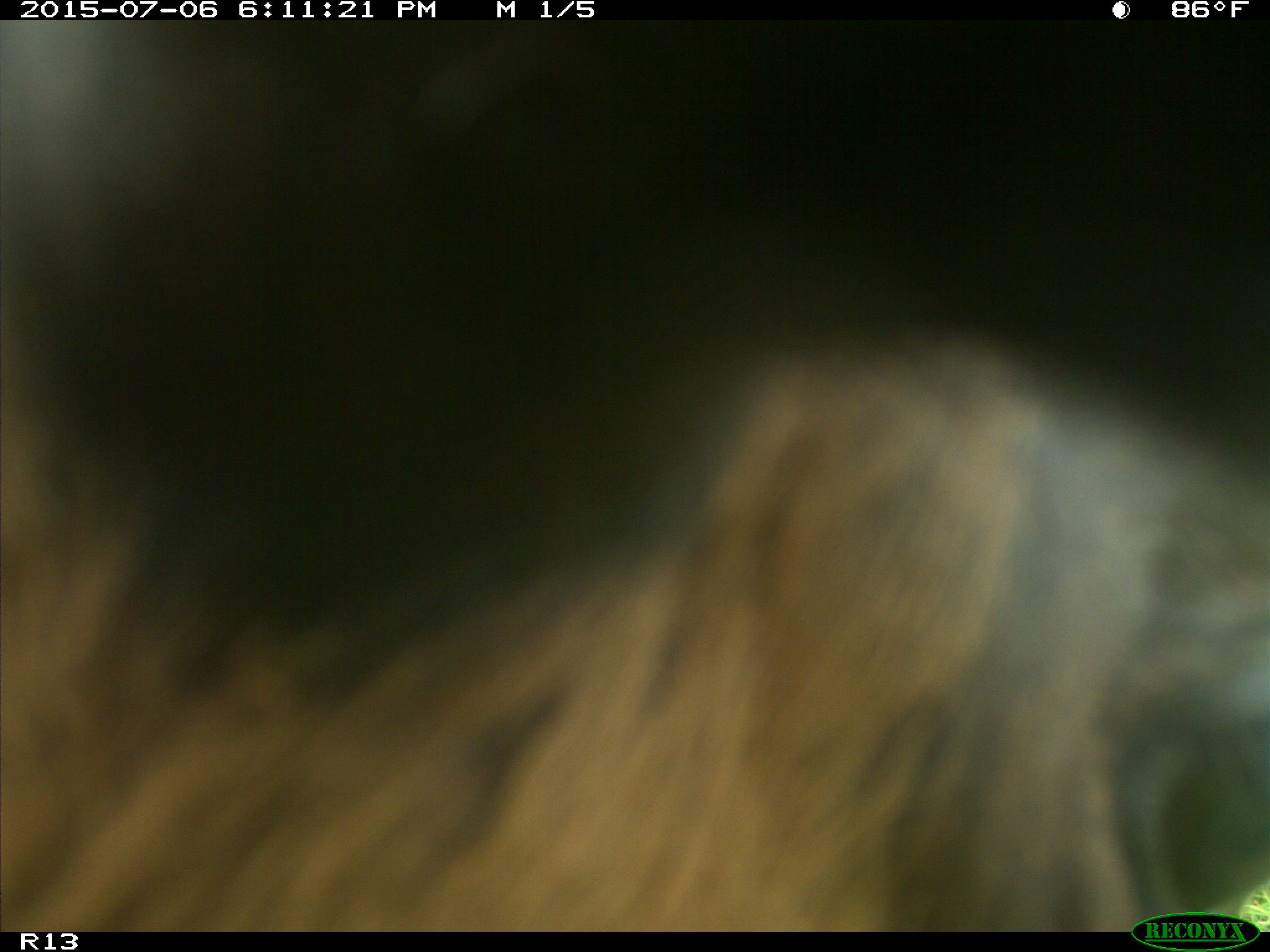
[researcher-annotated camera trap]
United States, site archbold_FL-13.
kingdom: Animalia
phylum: Chordata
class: Mammalia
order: Artiodactyla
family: Bovidae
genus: Bos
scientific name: Bos taurus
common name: domestic cow